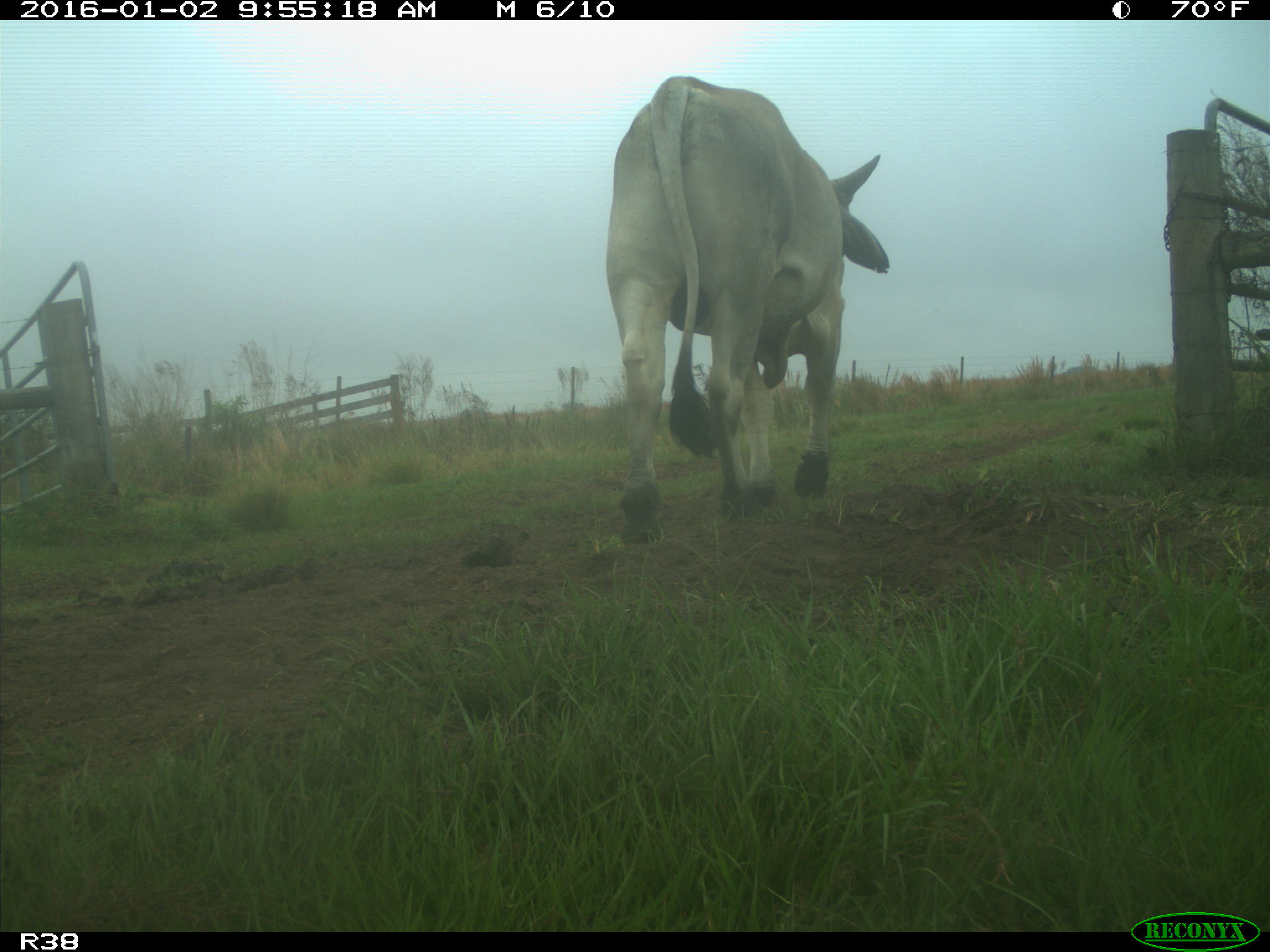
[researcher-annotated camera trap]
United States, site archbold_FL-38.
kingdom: Animalia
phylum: Chordata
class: Mammalia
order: Artiodactyla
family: Bovidae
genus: Bos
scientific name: Bos taurus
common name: domestic cow